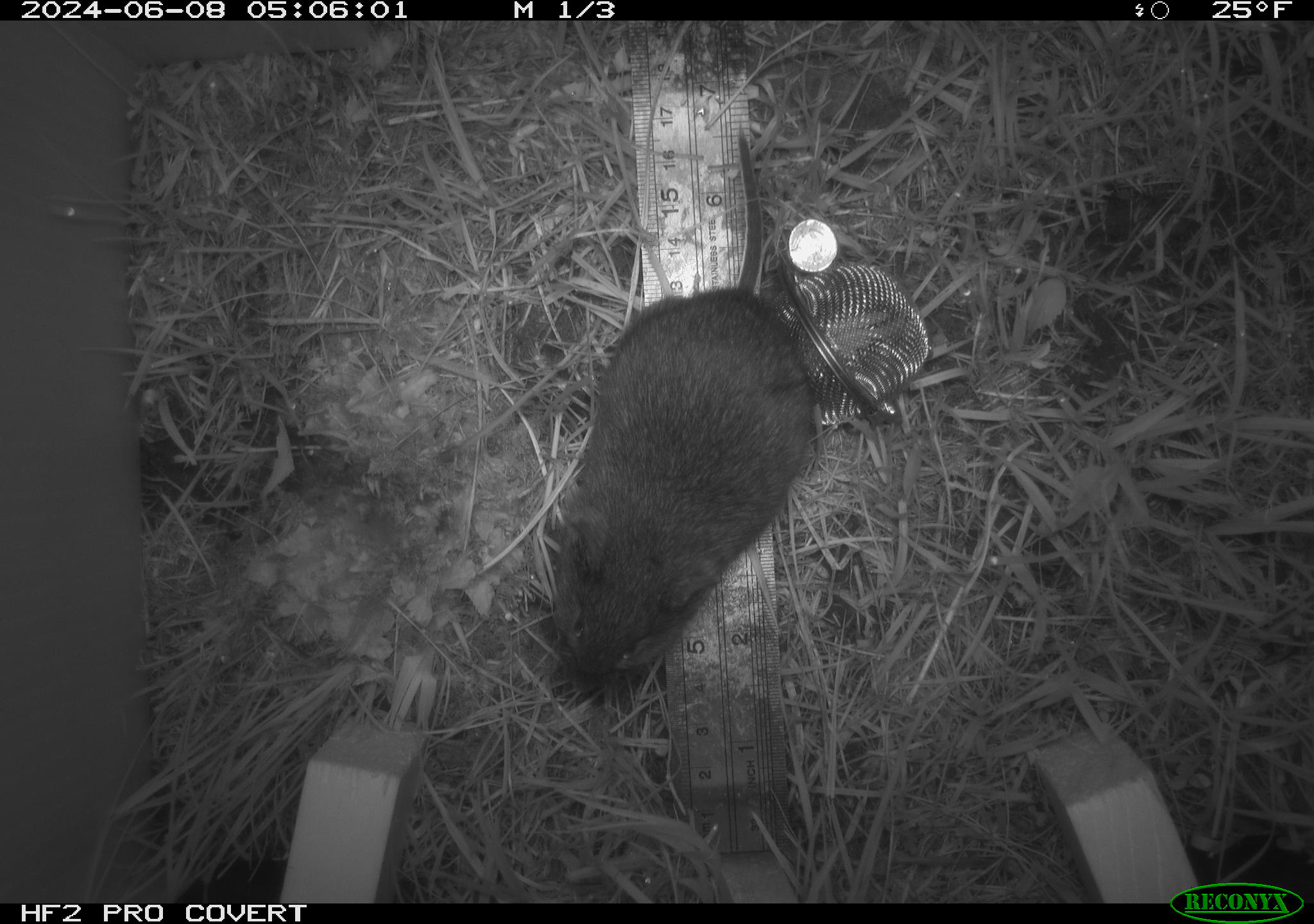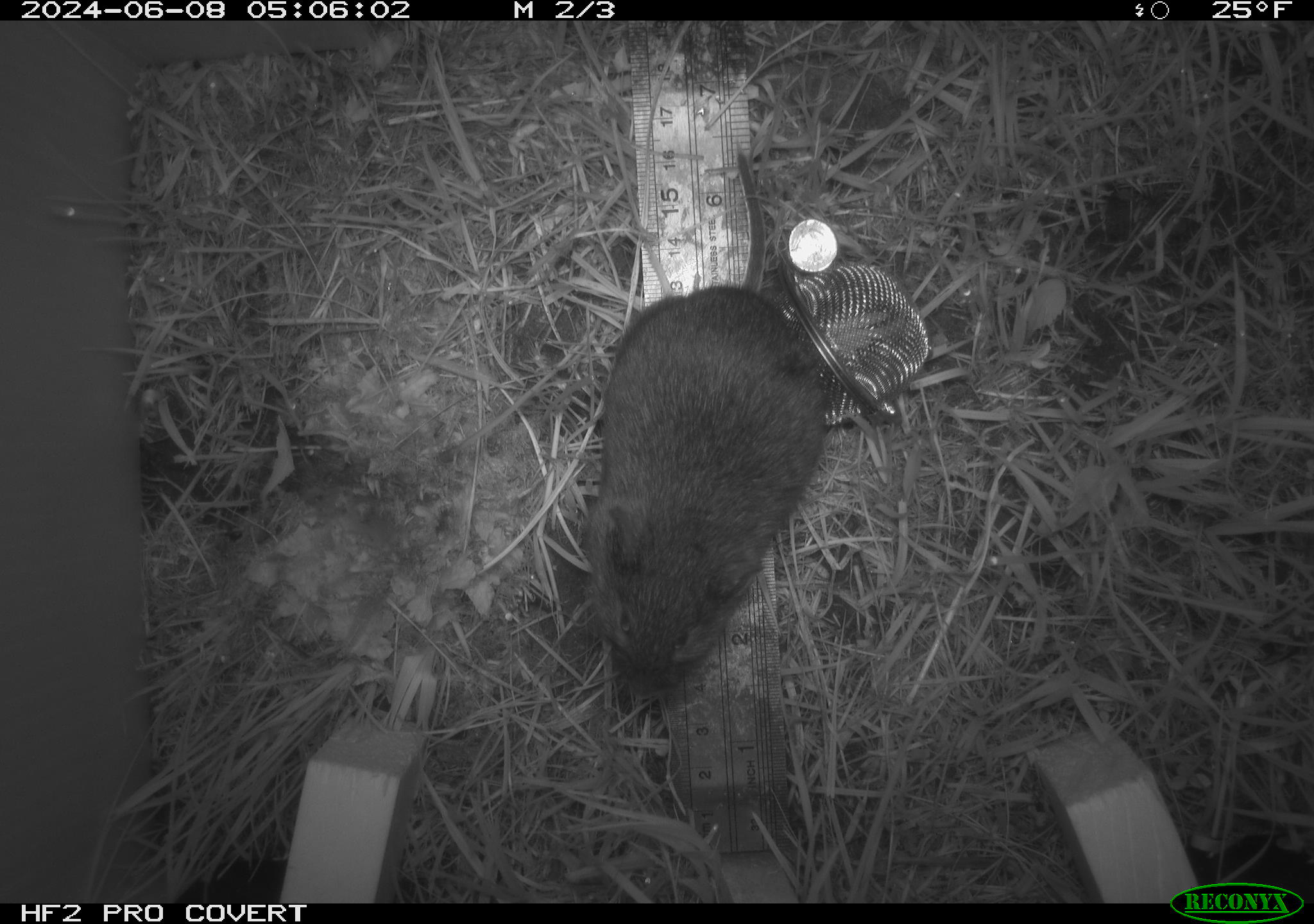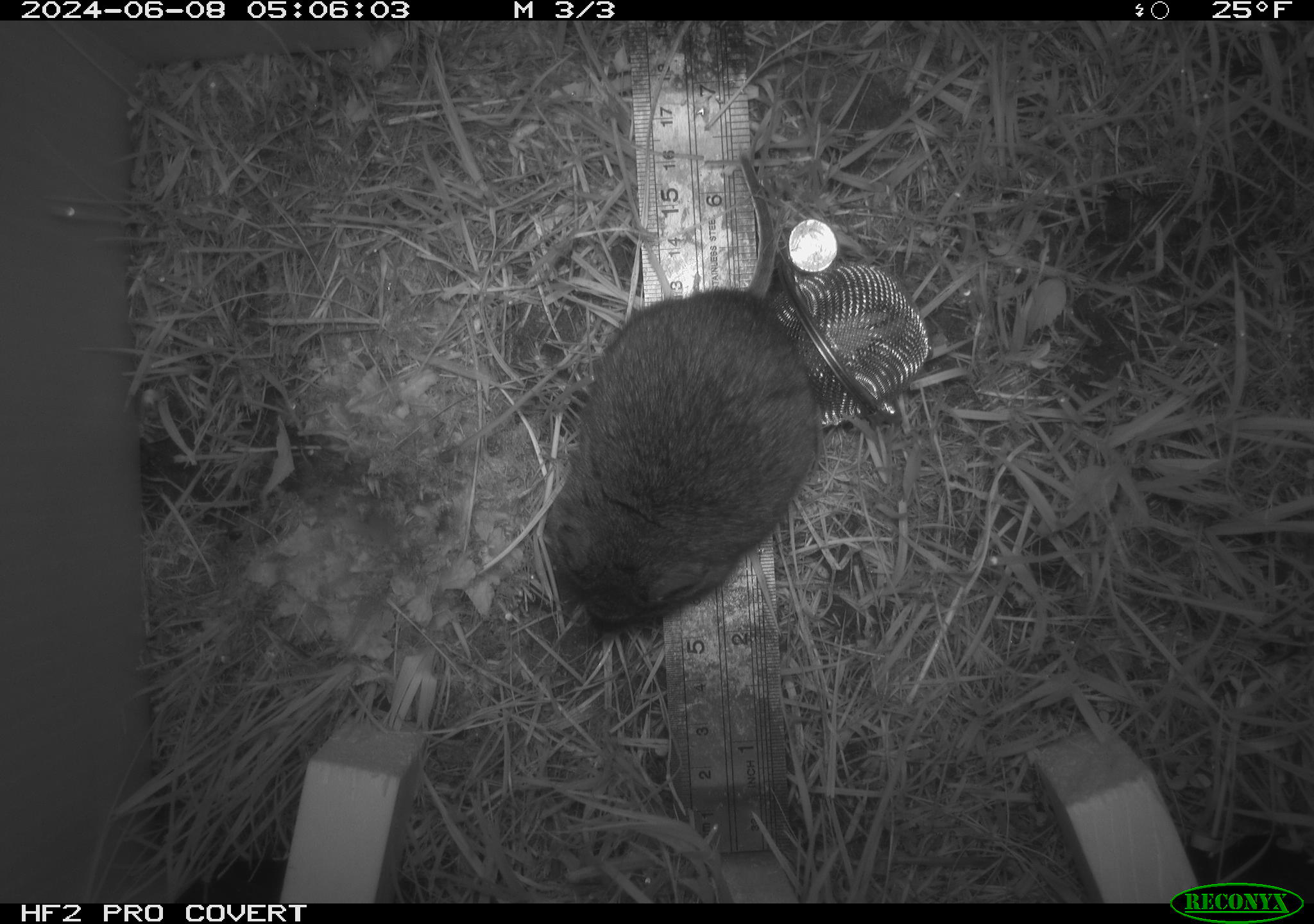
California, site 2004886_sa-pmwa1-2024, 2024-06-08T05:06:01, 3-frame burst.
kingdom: Animalia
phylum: Chordata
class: Mammalia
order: Rodentia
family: Cricetidae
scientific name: Arvicolinae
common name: voles, lemmings, and muskrats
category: arvicolinae subfamily